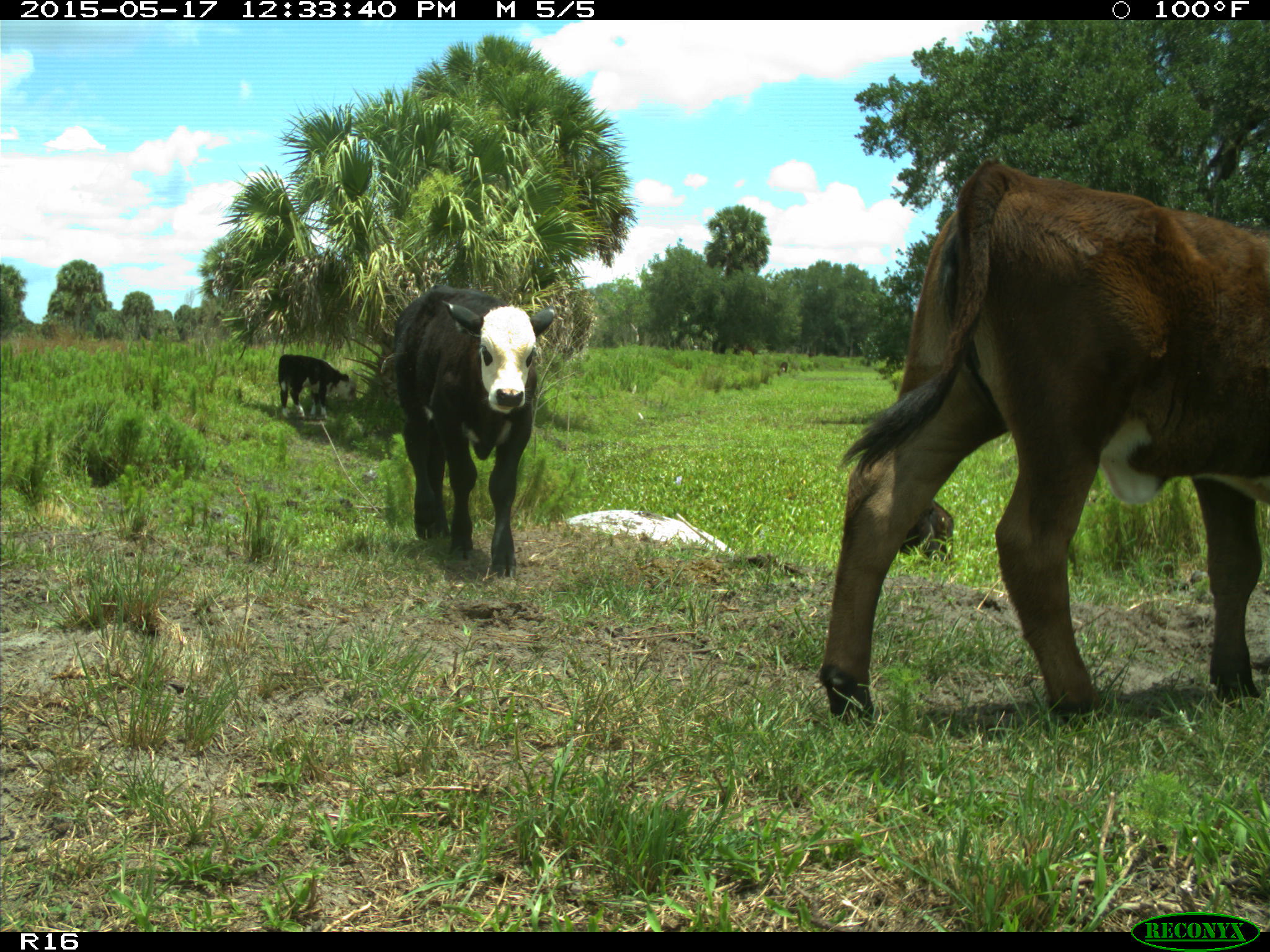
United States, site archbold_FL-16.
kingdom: Animalia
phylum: Chordata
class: Mammalia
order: Artiodactyla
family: Bovidae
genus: Bos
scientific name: Bos taurus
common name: domestic cow